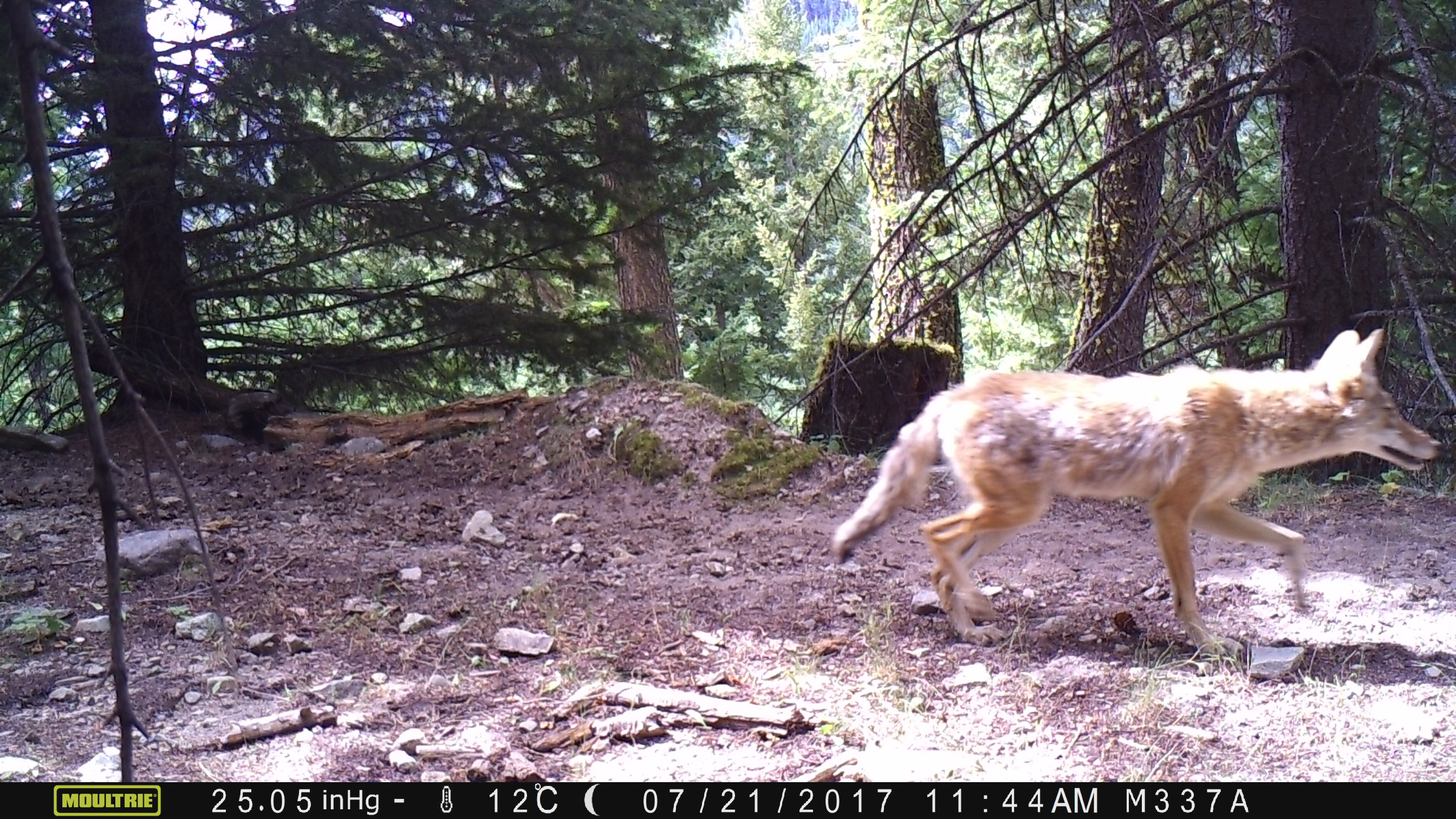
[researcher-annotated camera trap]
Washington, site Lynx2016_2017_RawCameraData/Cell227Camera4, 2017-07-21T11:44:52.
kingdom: Animalia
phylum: Chordata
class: Mammalia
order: Carnivora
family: Canidae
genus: Canis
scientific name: Canis latrans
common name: coyote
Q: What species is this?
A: Canis latrans (coyote).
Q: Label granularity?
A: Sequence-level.